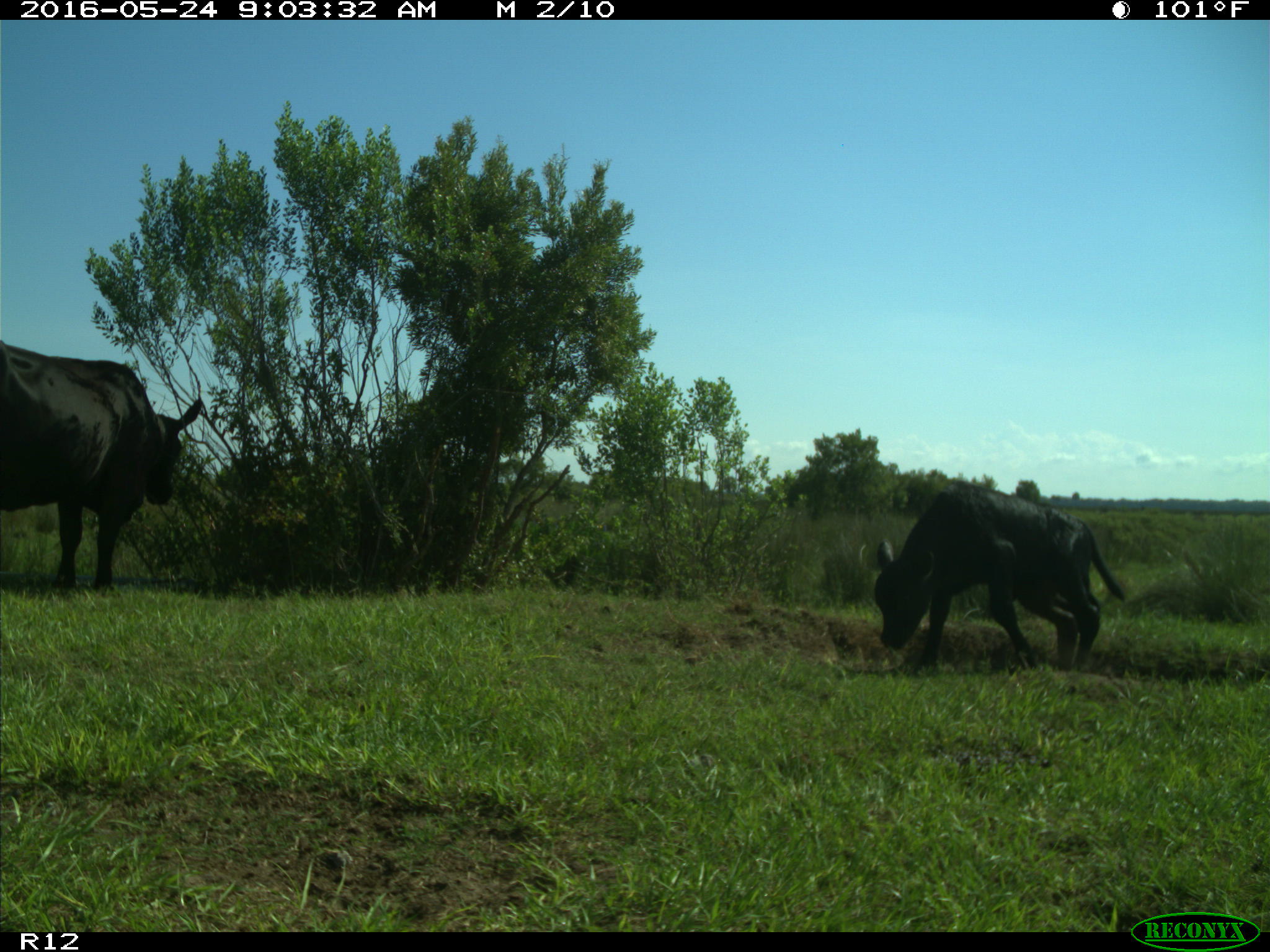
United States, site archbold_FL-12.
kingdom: Animalia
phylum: Chordata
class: Mammalia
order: Artiodactyla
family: Bovidae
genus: Bos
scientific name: Bos taurus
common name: domestic cow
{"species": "Bos taurus (domestic cow)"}